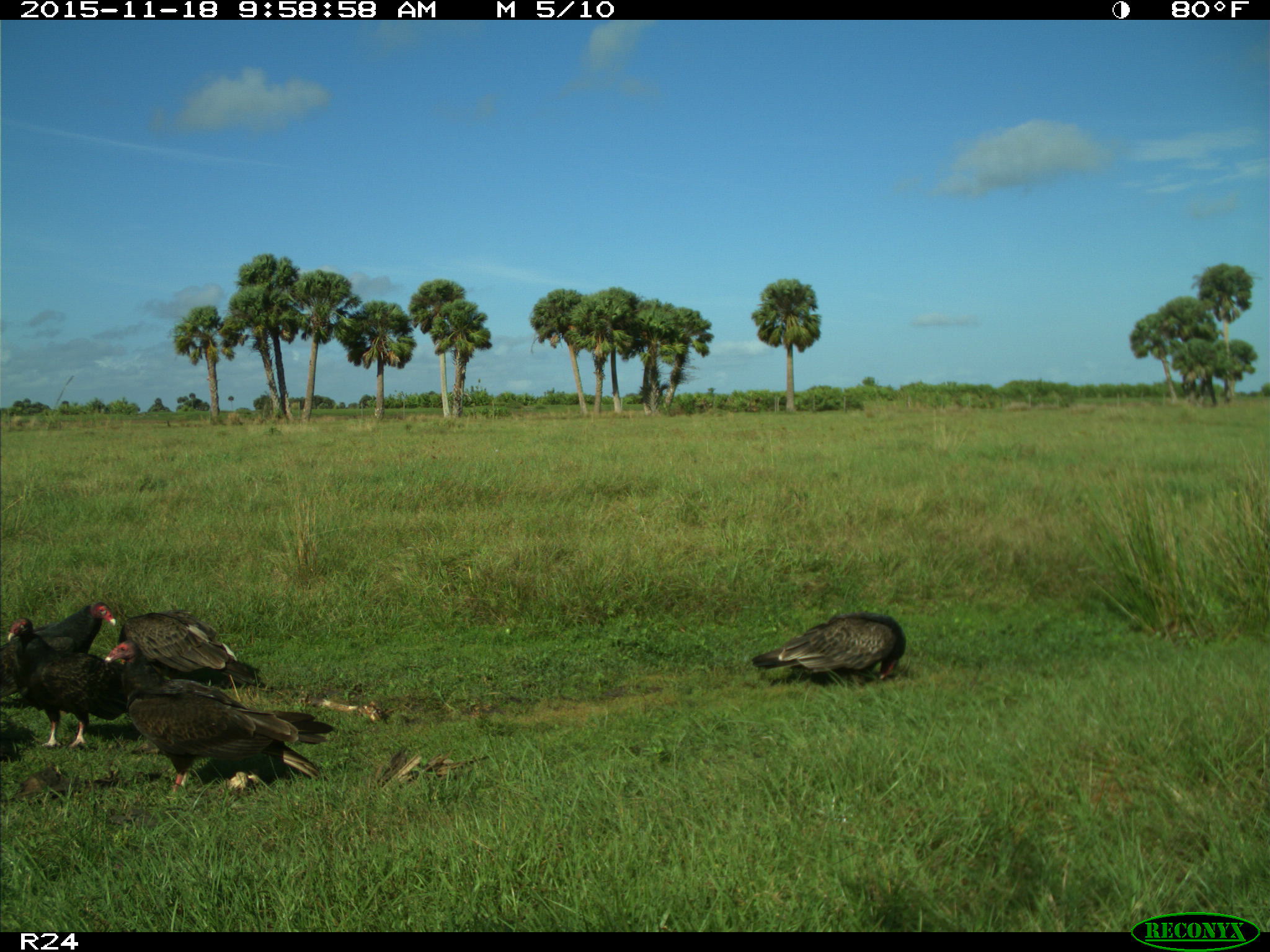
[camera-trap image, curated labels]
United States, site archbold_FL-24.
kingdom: Animalia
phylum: Chordata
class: Aves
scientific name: Aves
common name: birds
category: unidentified bird